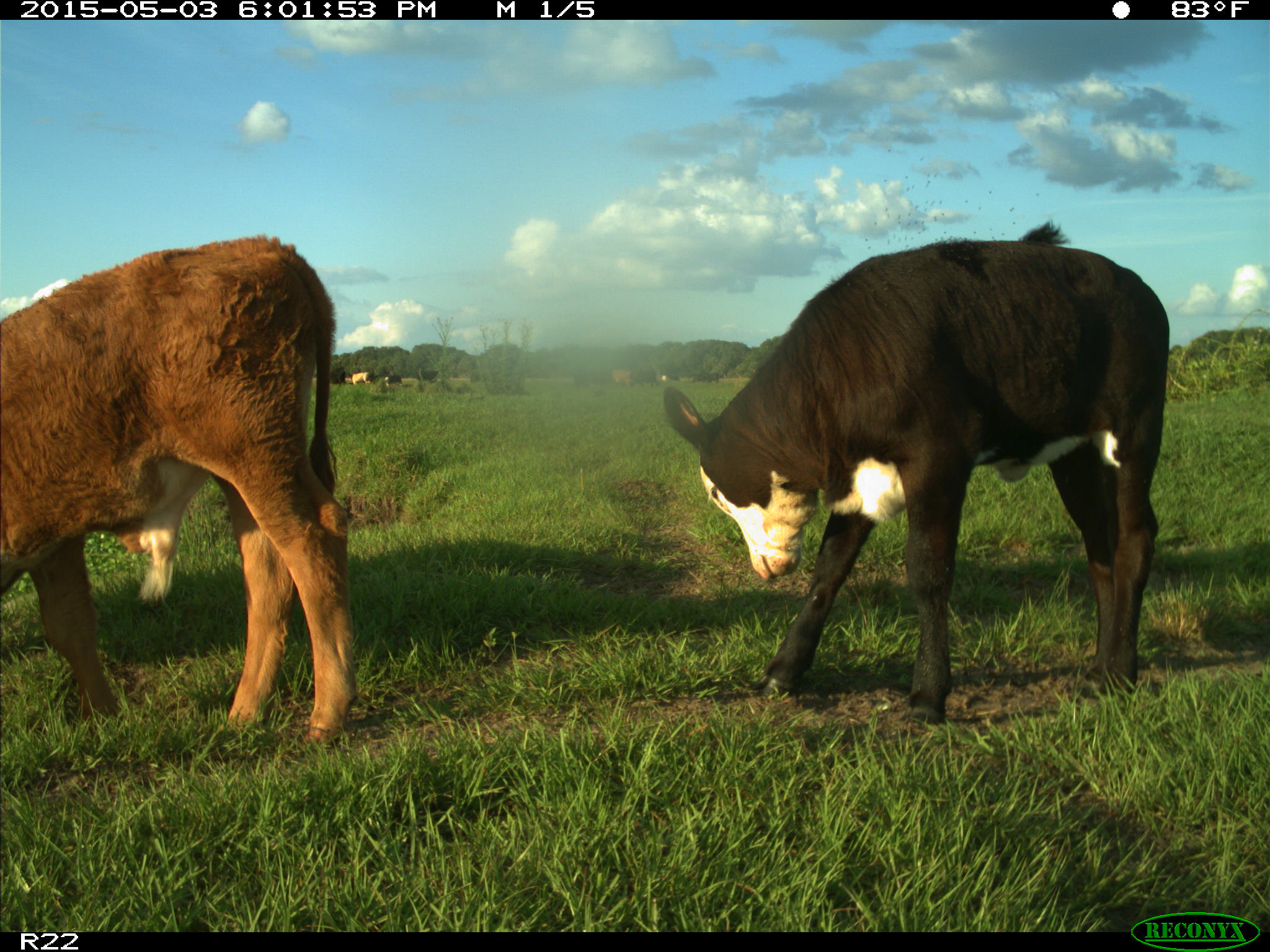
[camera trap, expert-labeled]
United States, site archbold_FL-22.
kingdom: Animalia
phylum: Chordata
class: Mammalia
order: Artiodactyla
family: Bovidae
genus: Bos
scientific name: Bos taurus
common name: domestic cow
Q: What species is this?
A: Bos taurus (domestic cow).